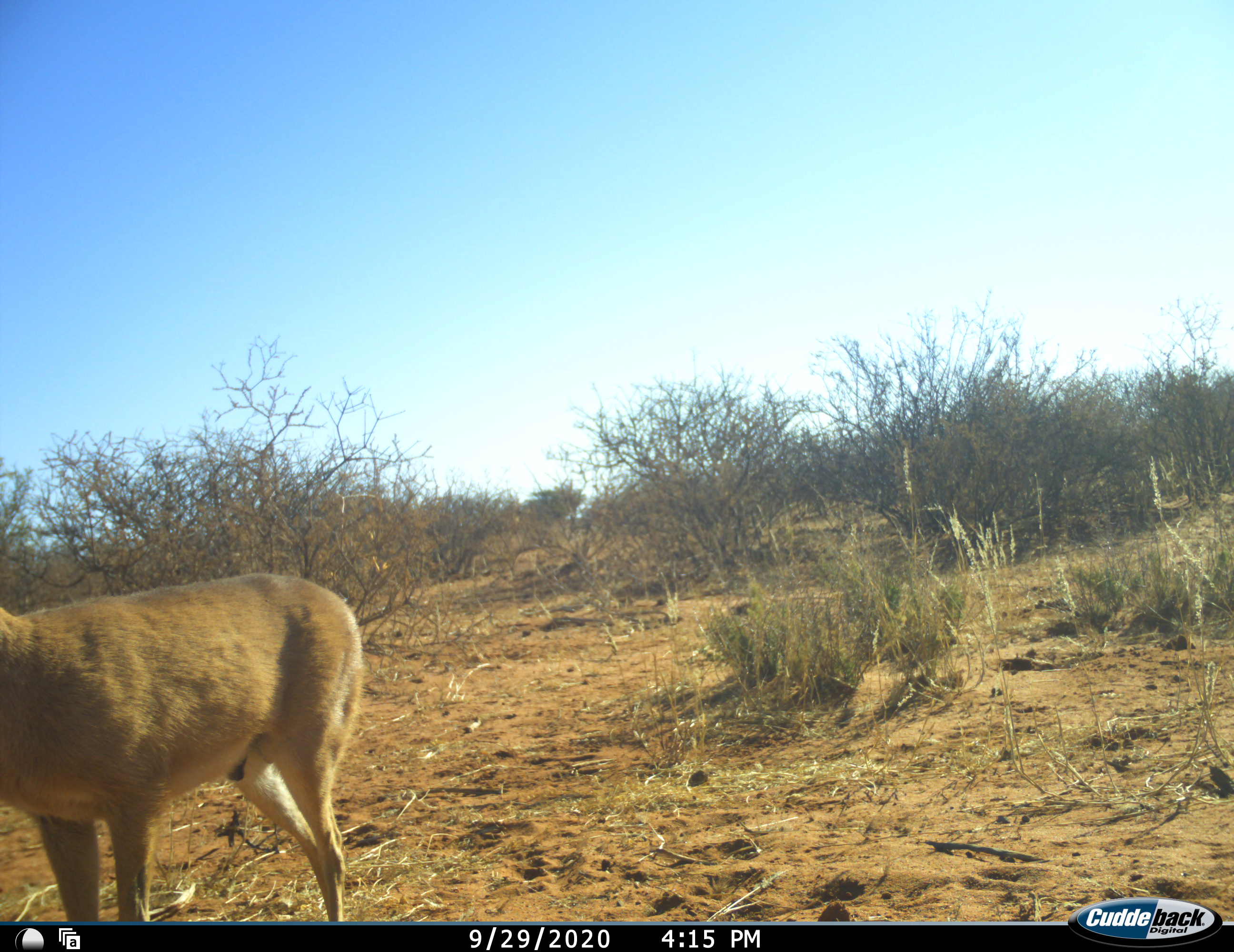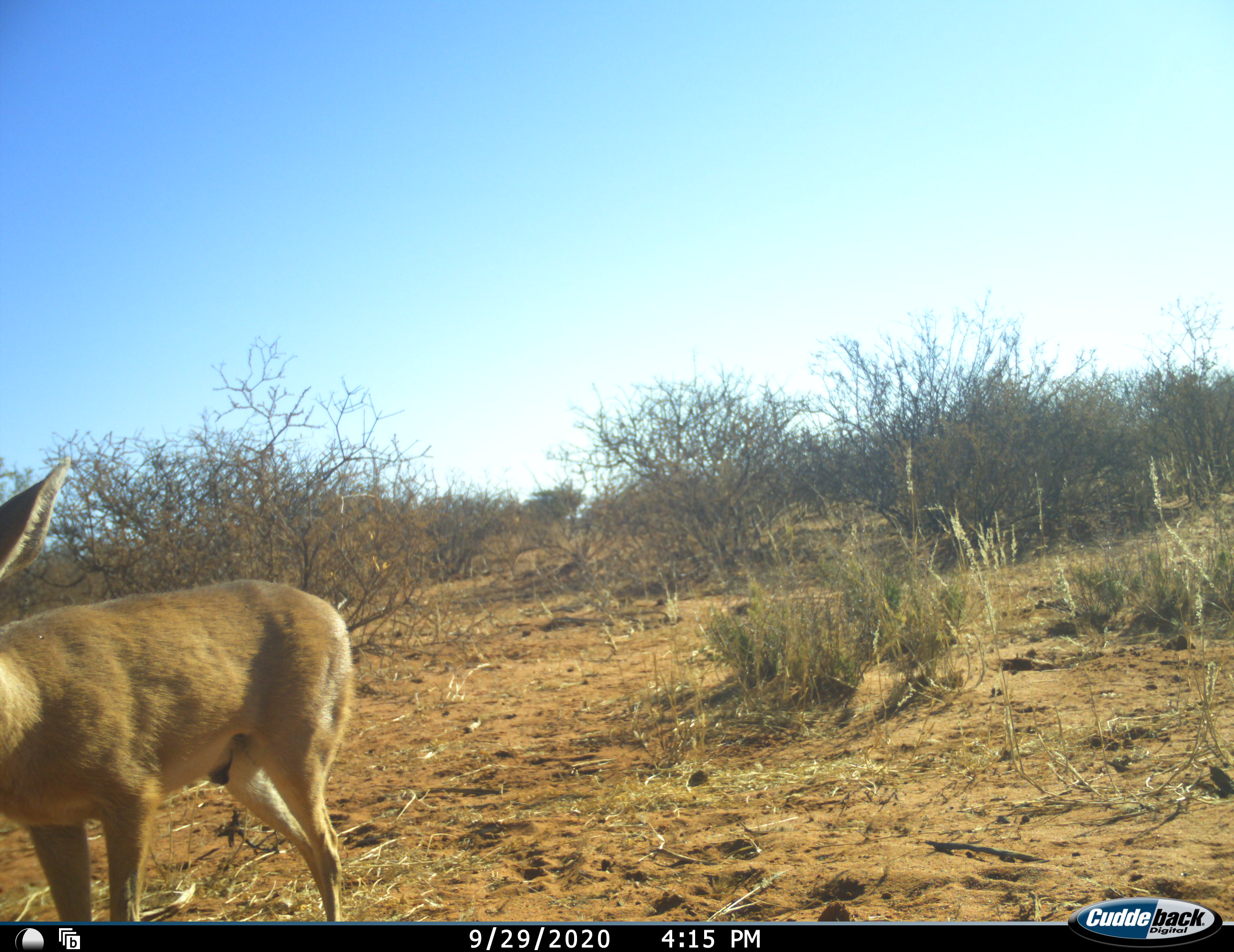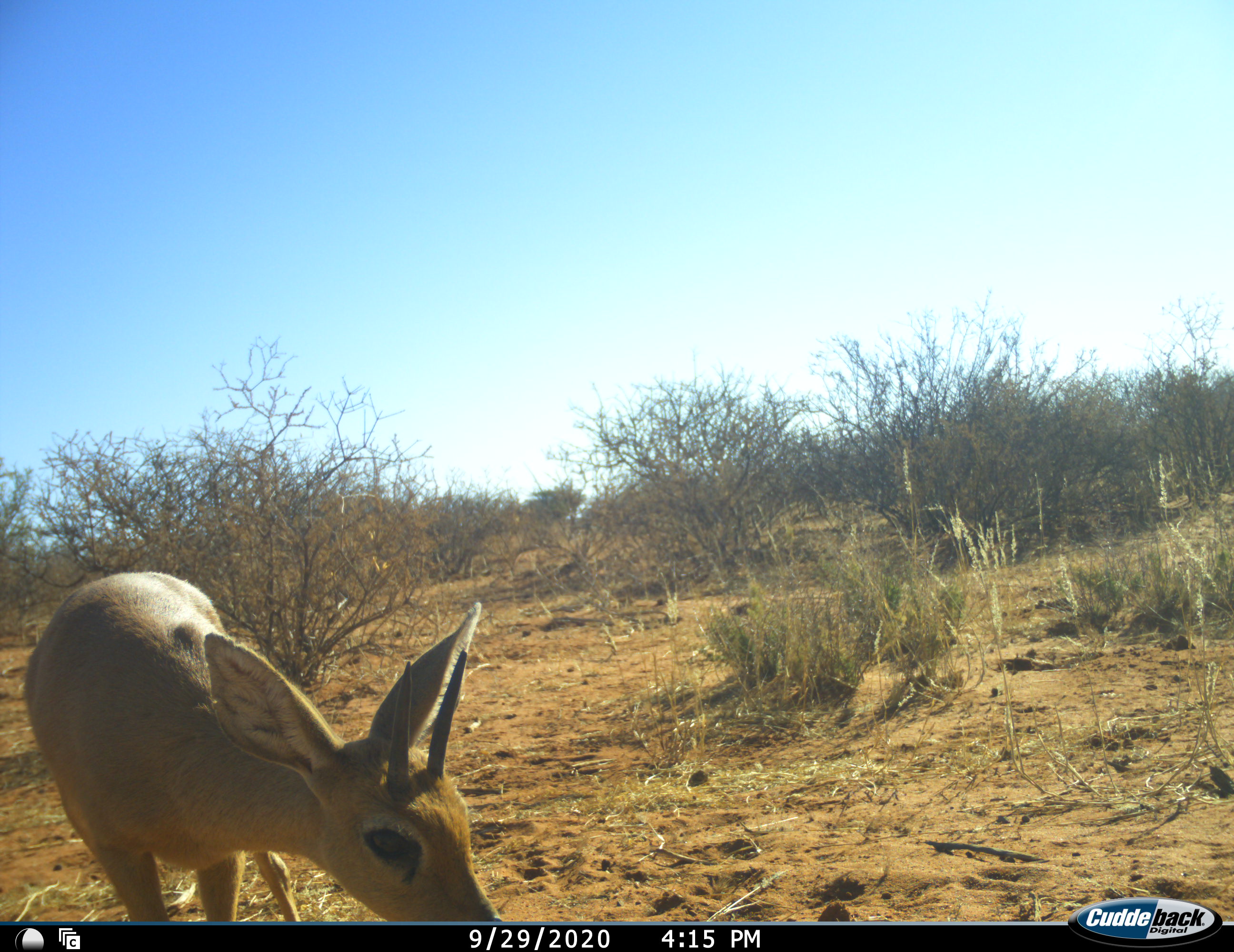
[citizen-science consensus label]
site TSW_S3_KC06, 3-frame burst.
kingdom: Animalia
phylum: Chordata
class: Mammalia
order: Artiodactyla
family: Bovidae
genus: Raphicerus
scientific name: Raphicerus campestris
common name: steenbok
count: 1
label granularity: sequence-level